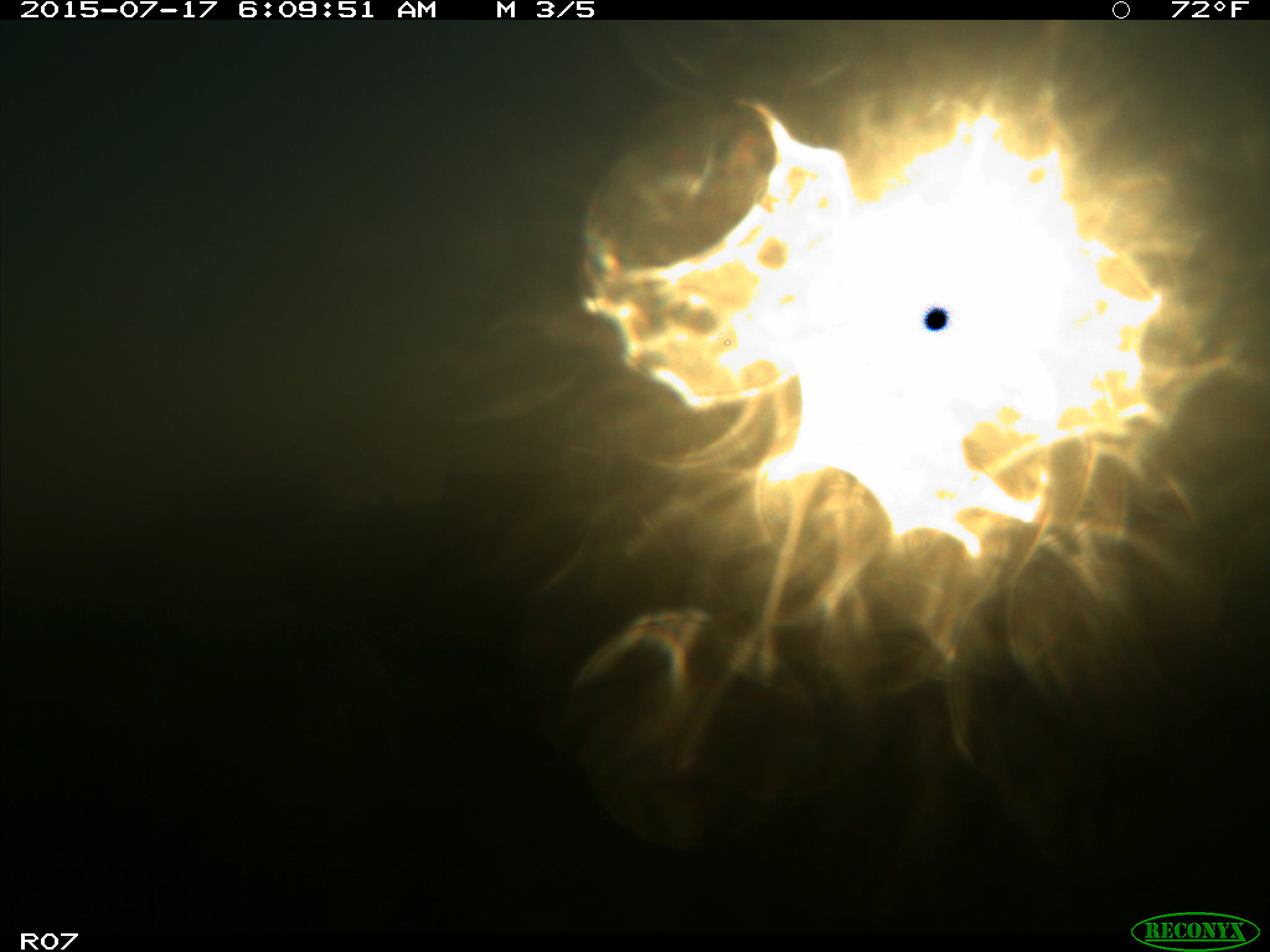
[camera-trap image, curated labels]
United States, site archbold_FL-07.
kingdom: Animalia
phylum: Chordata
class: Mammalia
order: Artiodactyla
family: Bovidae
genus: Bos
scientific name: Bos taurus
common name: domestic cow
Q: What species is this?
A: Bos taurus (domestic cow).